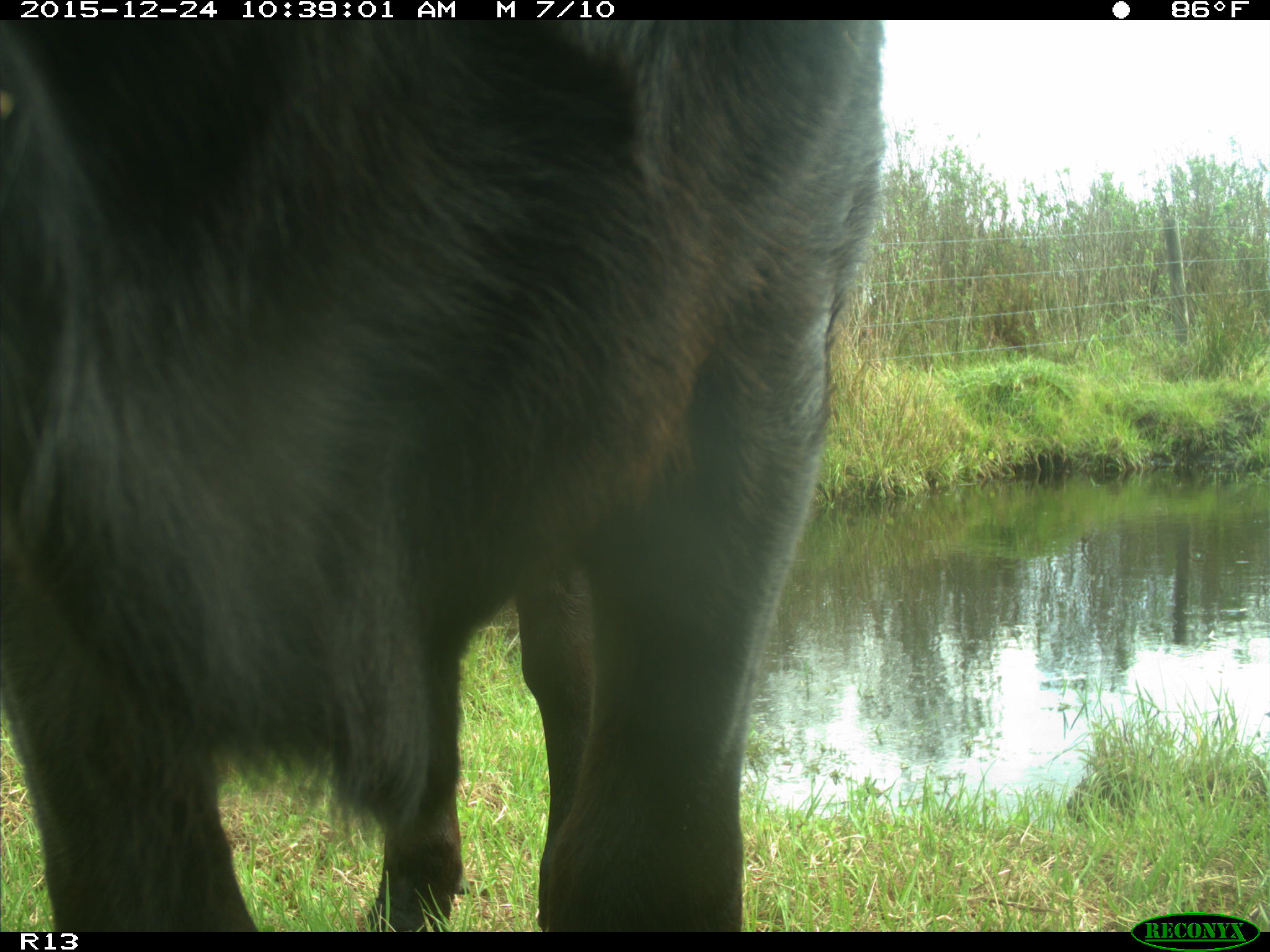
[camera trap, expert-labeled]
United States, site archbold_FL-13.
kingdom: Animalia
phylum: Chordata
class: Mammalia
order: Artiodactyla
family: Bovidae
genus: Bos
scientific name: Bos taurus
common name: domestic cow